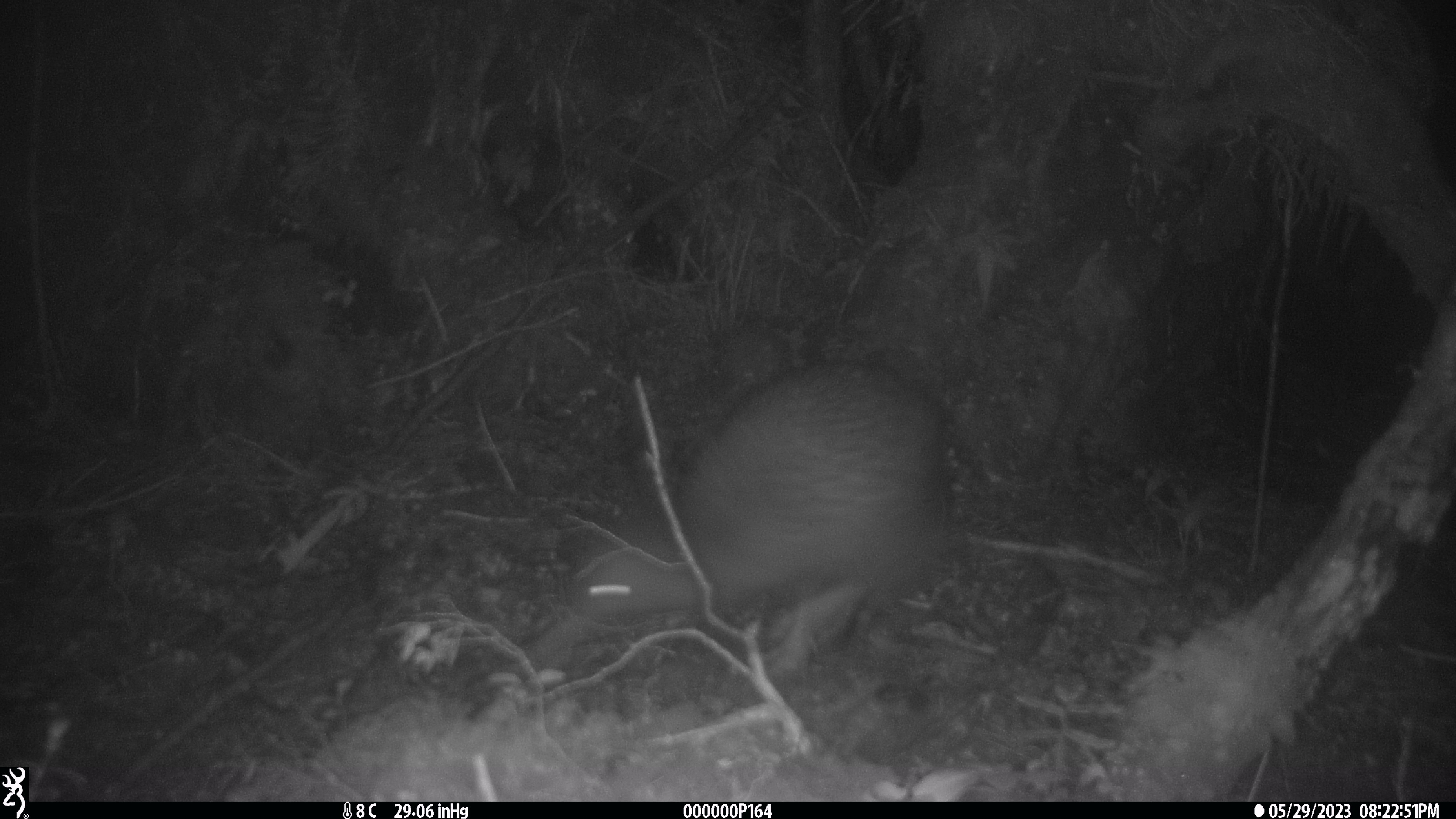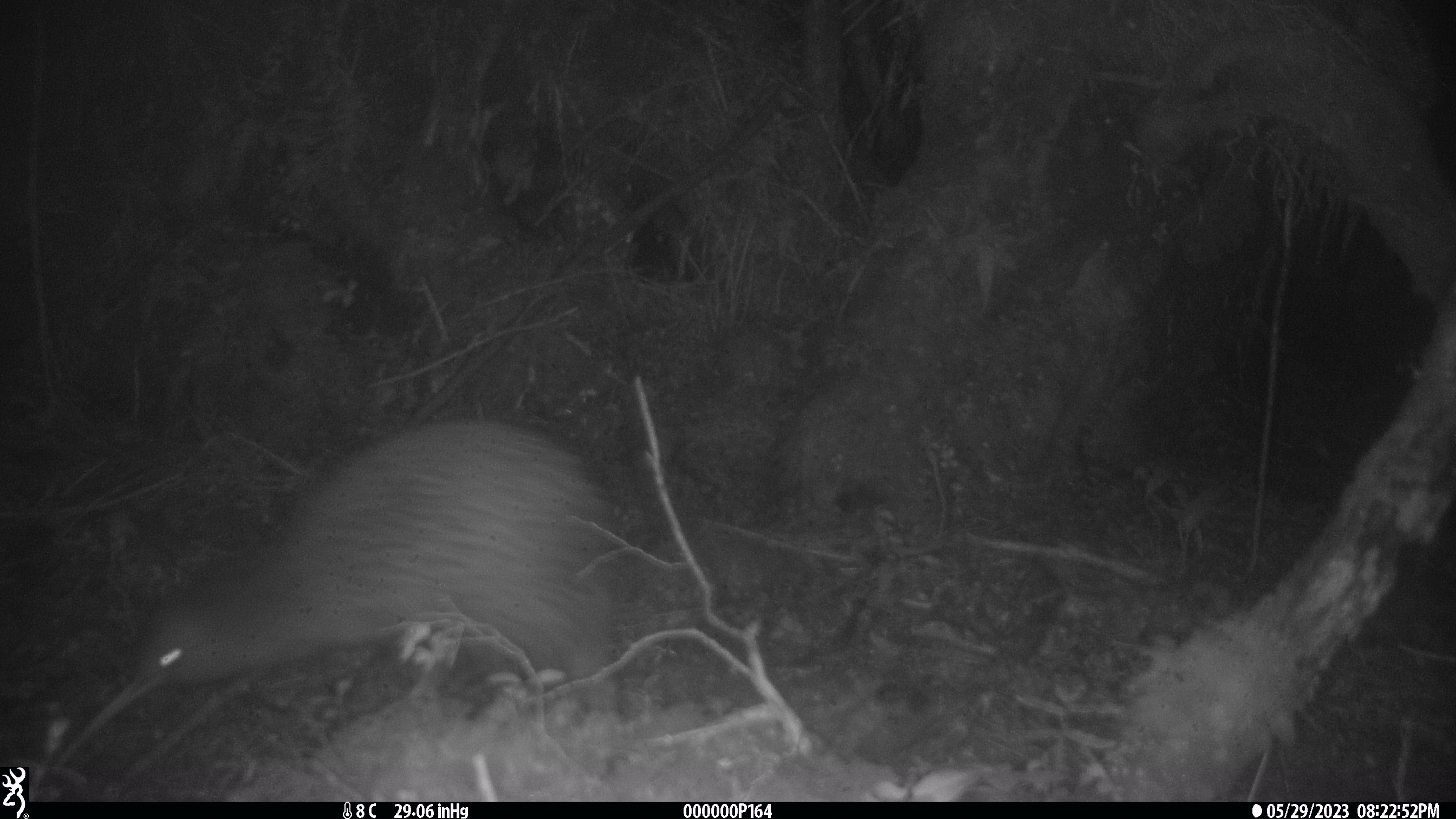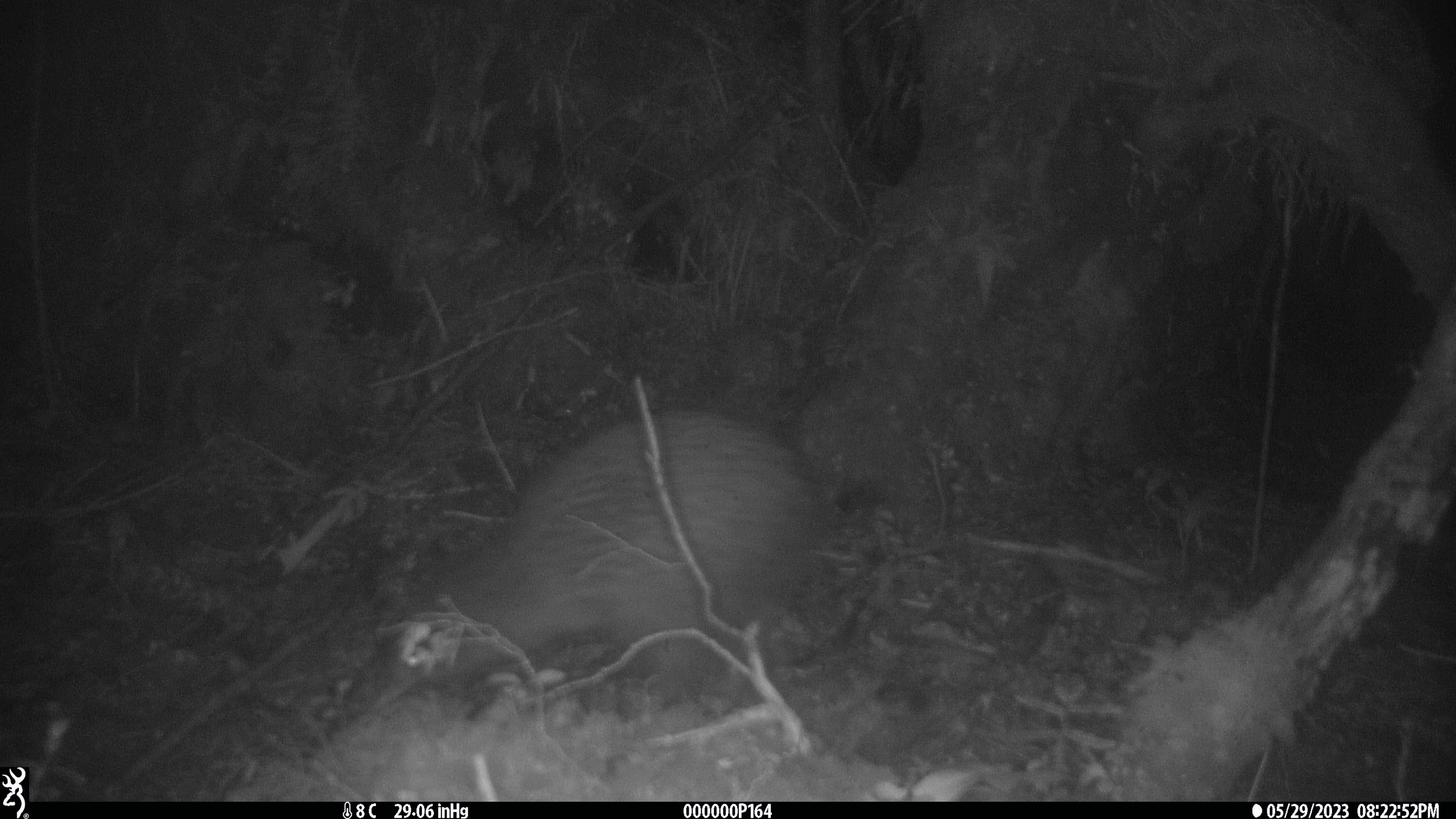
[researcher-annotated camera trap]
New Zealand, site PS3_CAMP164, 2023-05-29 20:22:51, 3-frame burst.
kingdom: Animalia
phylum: Chordata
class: Aves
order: Apterygiformes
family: Apterygidae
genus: Apteryx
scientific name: Apteryx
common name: kiwi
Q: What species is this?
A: Kiwi (Apteryx).